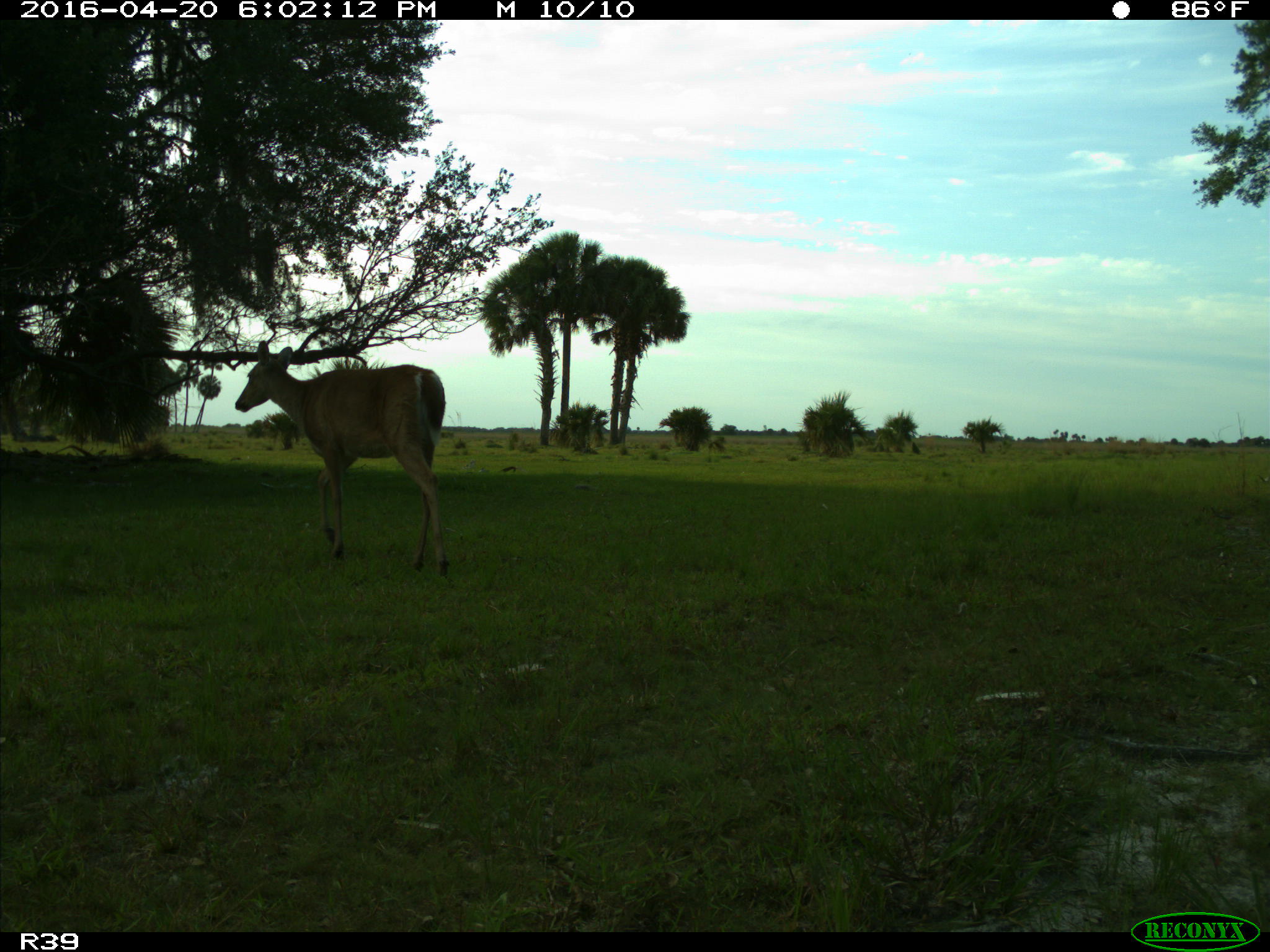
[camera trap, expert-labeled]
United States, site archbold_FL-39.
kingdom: Animalia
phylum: Chordata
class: Mammalia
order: Artiodactyla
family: Cervidae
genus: Odocoileus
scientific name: Odocoileus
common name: deer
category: unidentified deer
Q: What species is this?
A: Unidentified deer (deer) (Odocoileus).